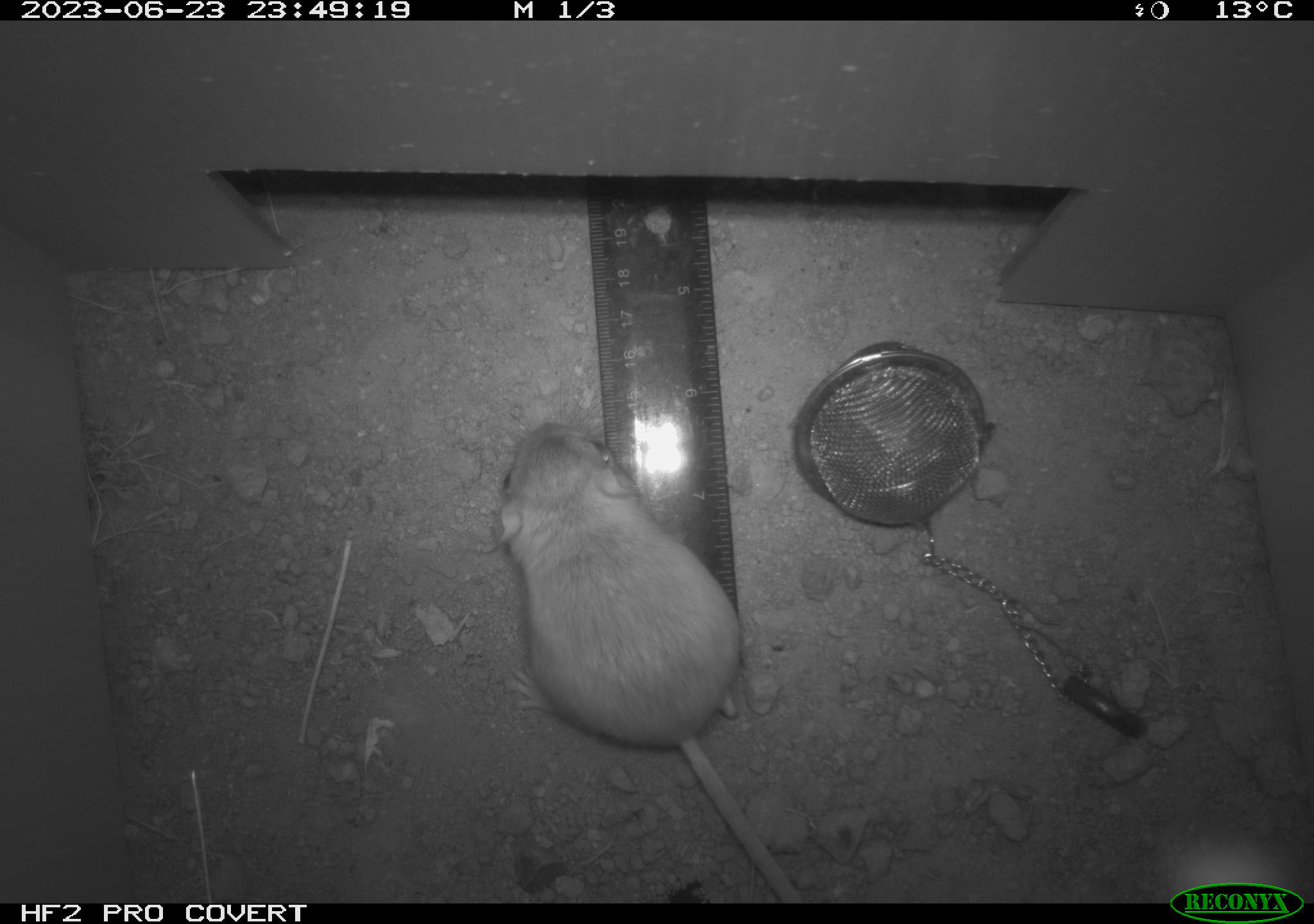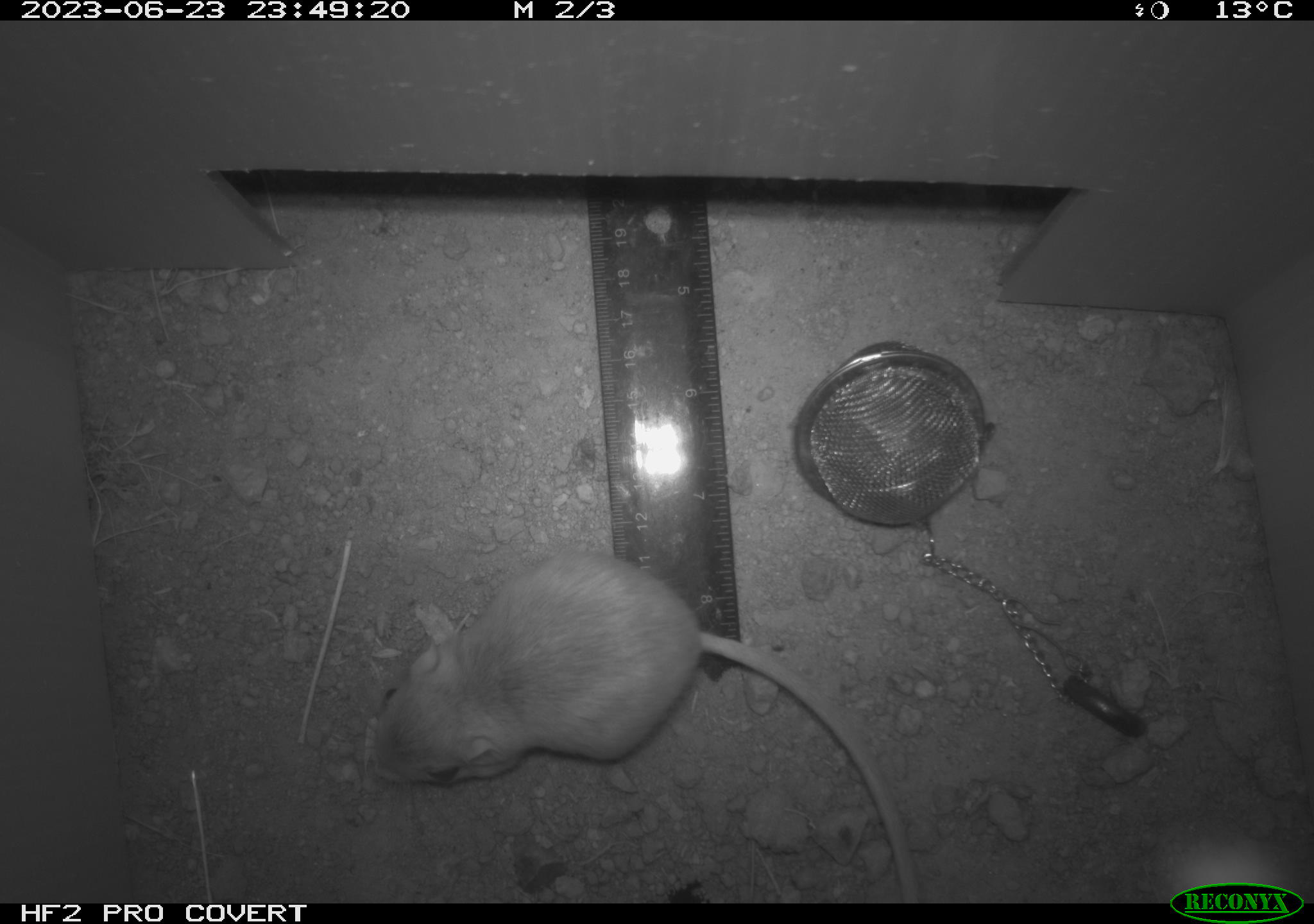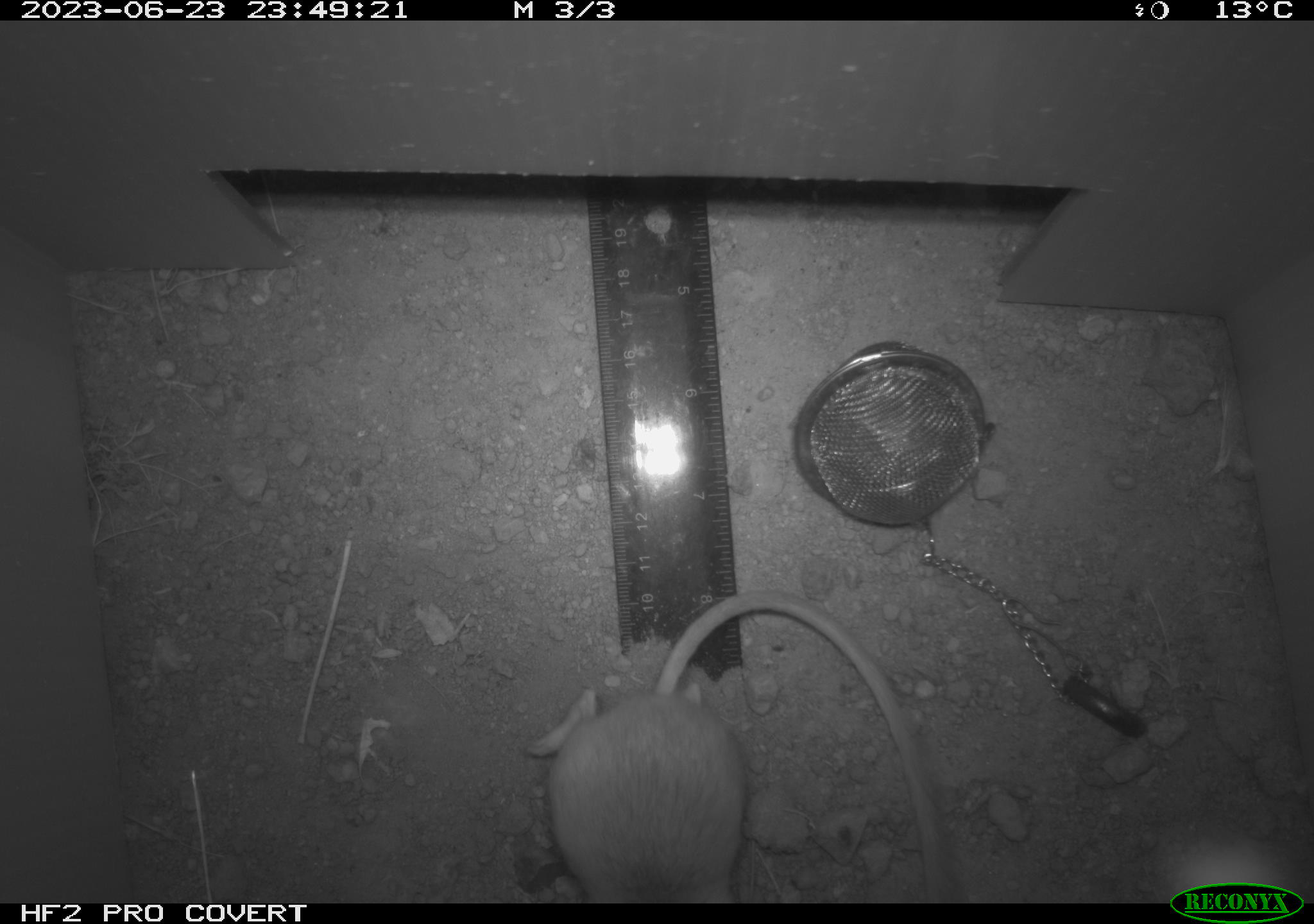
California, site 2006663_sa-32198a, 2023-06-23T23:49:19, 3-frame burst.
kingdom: Animalia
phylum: Chordata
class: Mammalia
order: Rodentia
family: Heteromyidae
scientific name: Heteromyidae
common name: kangaroo rats and pocket mice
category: heteromyidae family